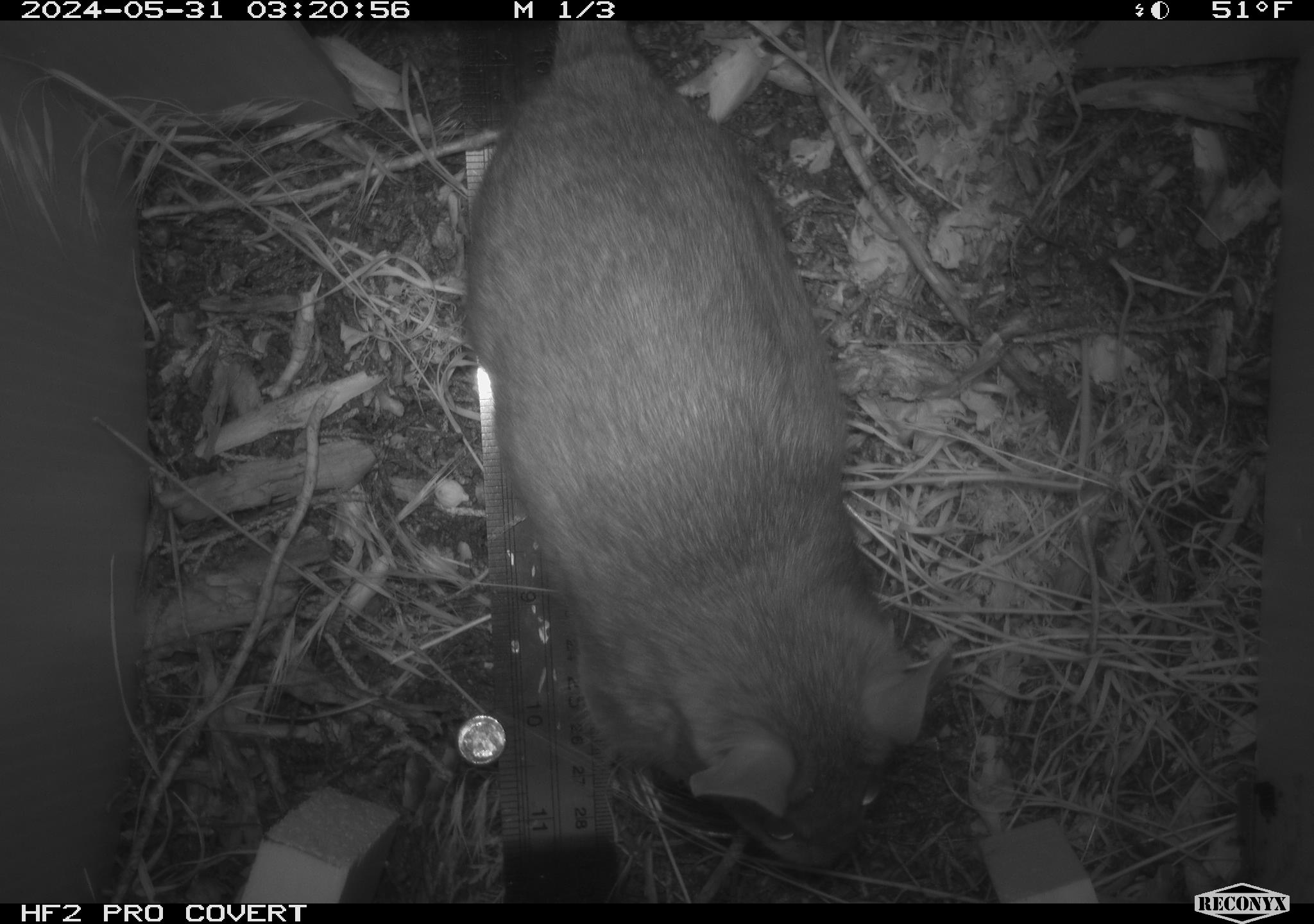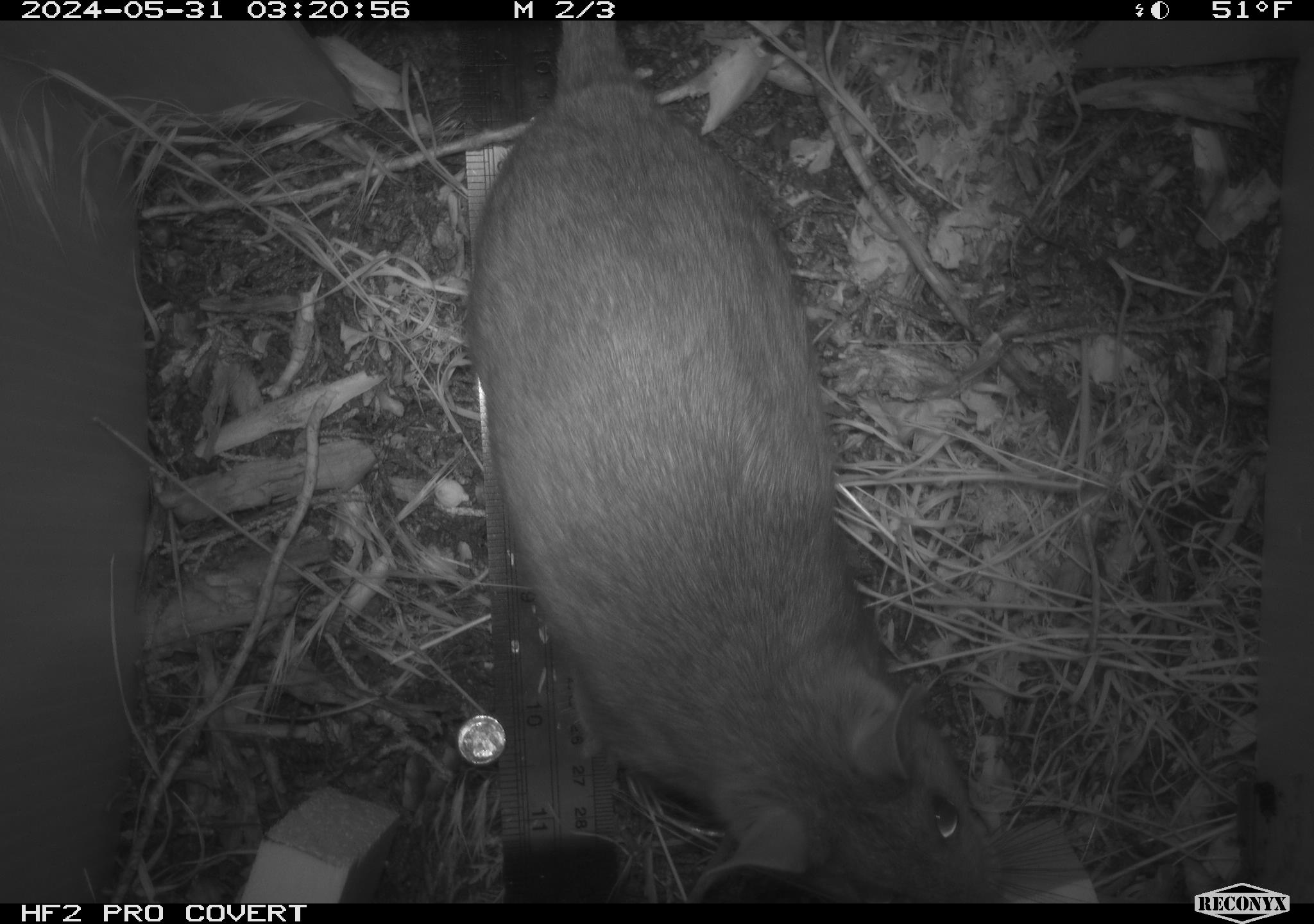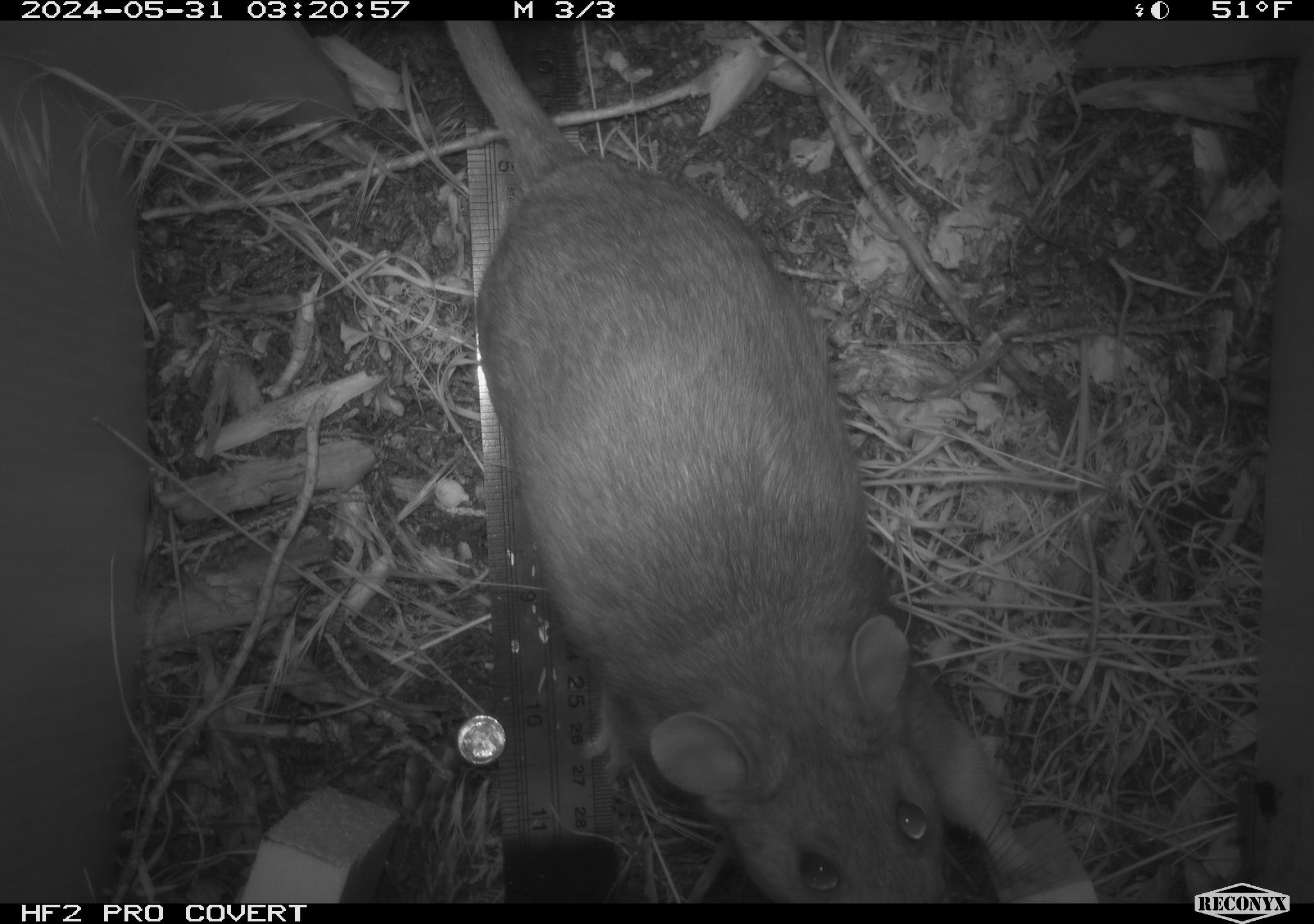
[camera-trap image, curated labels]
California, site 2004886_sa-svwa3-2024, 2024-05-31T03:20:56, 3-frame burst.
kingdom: Animalia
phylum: Chordata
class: Mammalia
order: Rodentia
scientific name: Rodentia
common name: woodrat or rat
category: woodrat or rat species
Woodrat or rat species (woodrat or rat) (Rodentia).